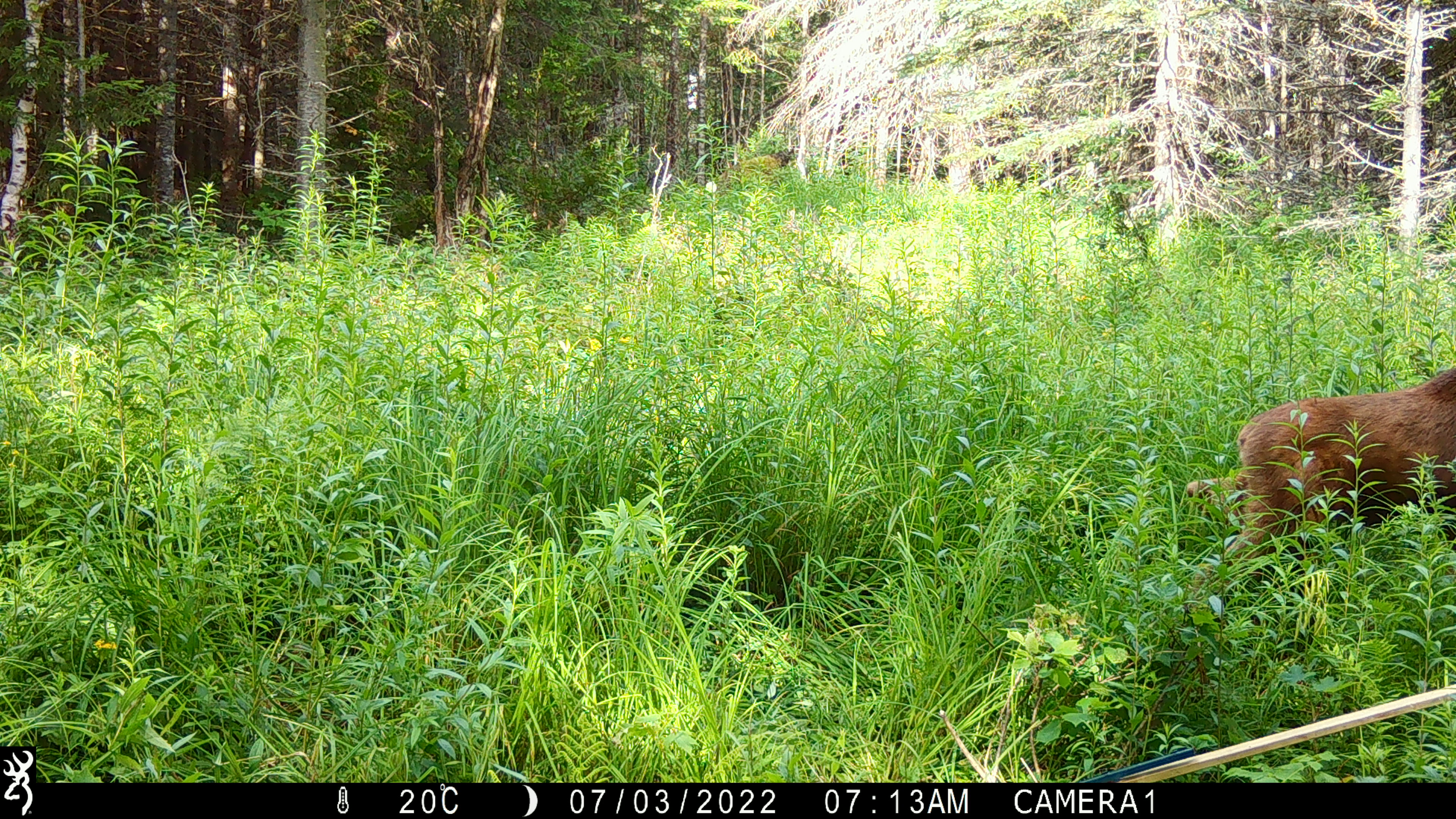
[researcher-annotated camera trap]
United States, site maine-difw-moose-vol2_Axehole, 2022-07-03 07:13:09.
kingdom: Animalia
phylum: Chordata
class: Mammalia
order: Artiodactyla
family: Cervidae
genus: Alces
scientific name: Alces alces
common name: moose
Moose (Alces alces).